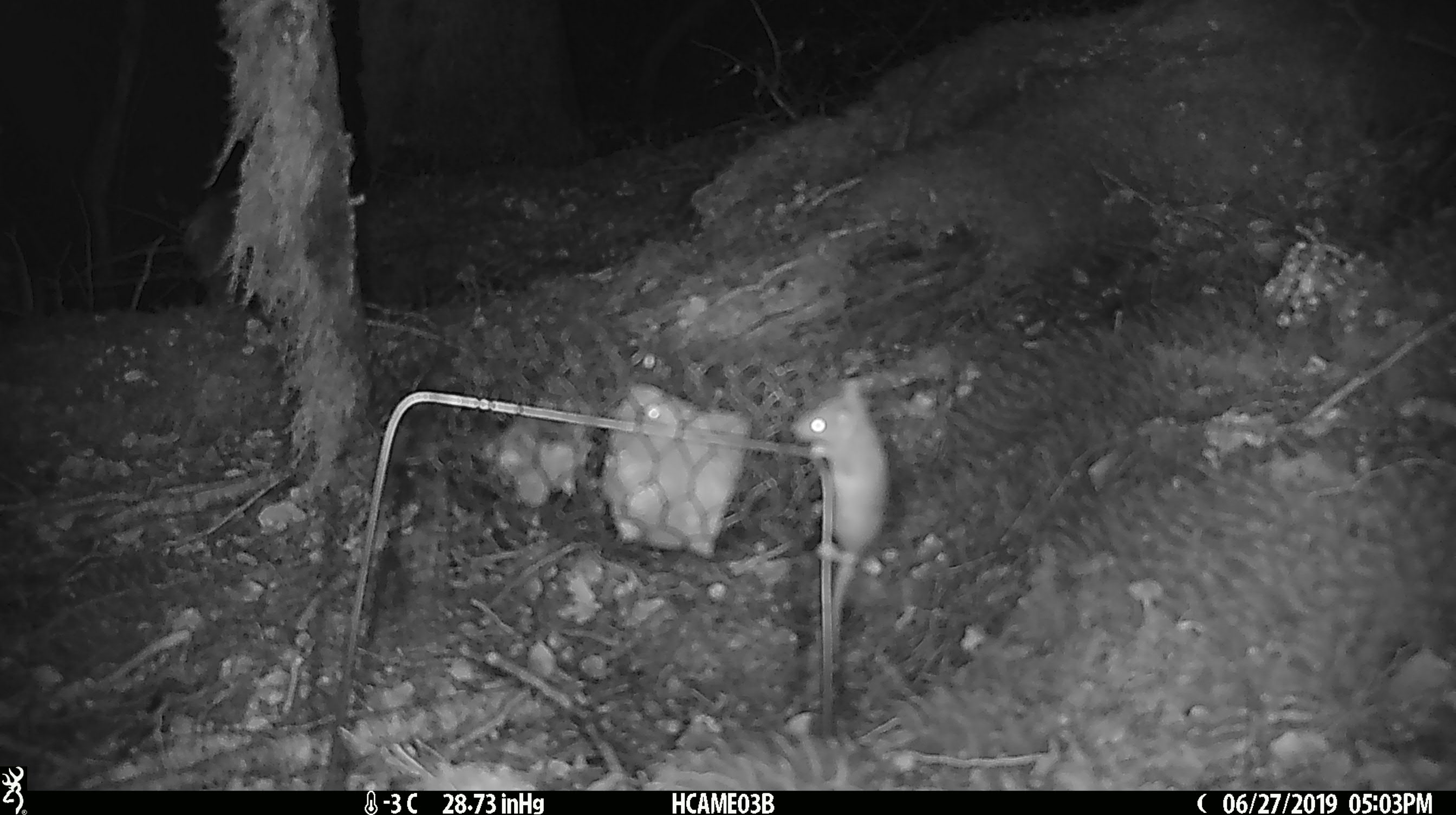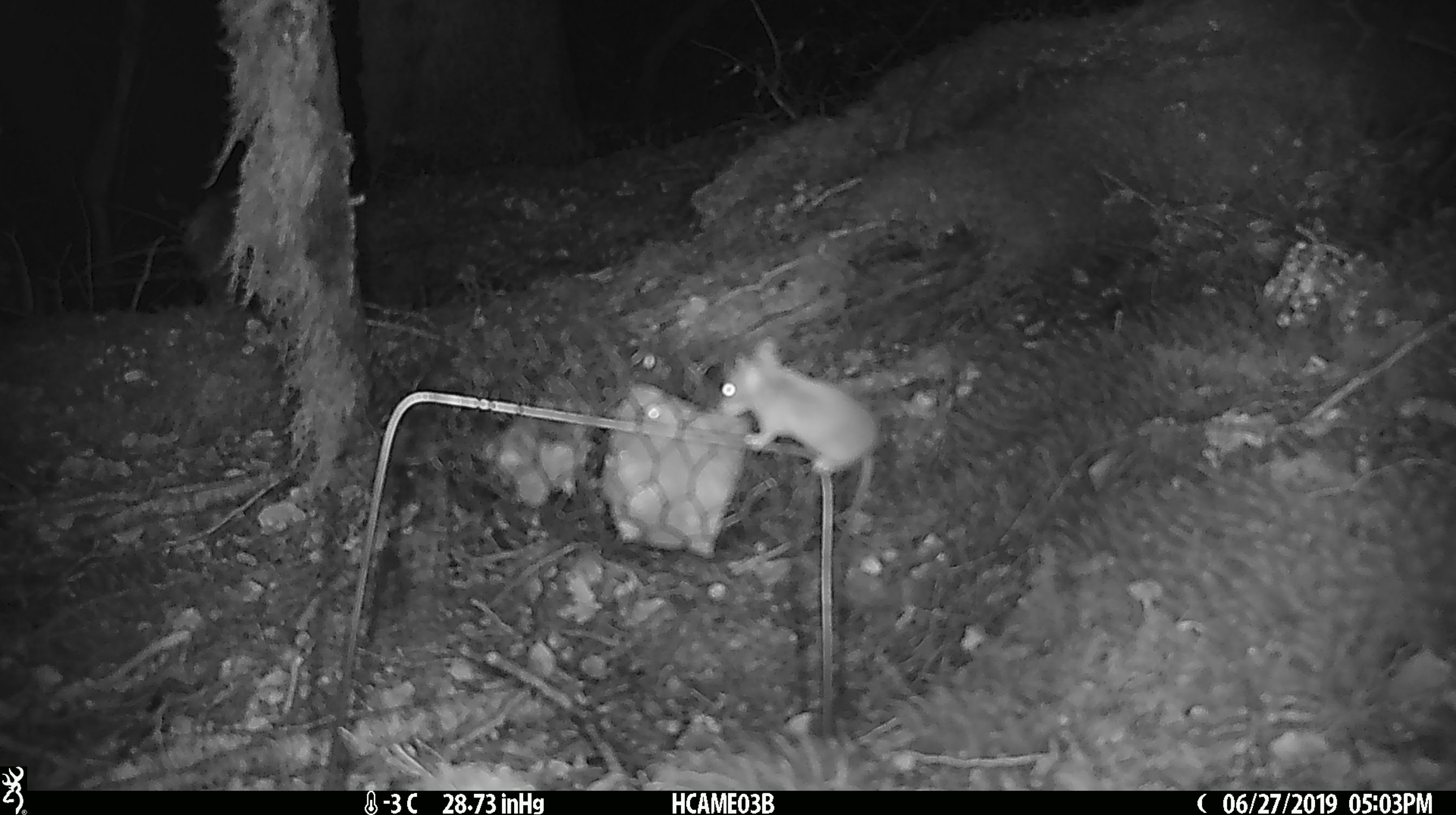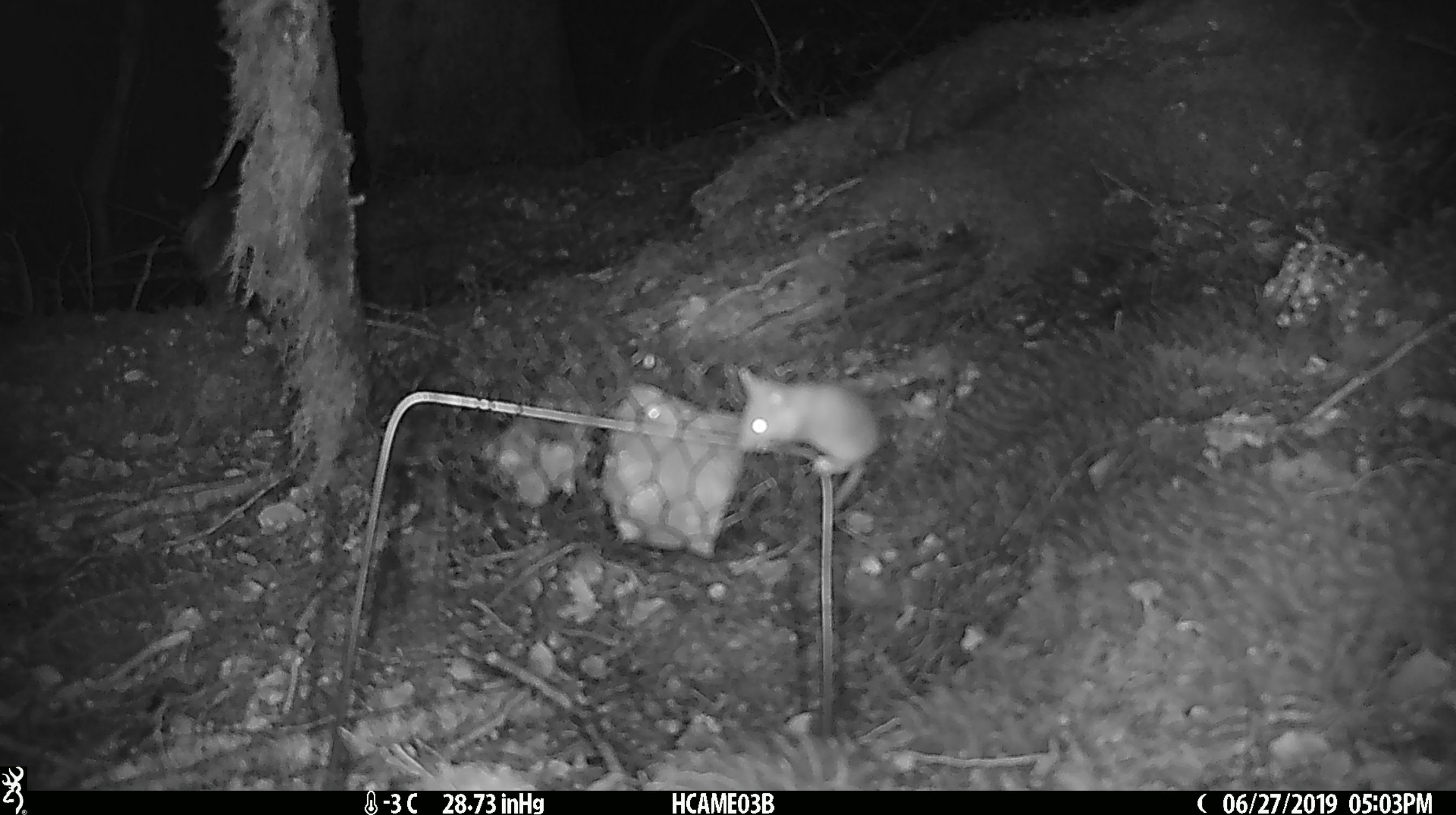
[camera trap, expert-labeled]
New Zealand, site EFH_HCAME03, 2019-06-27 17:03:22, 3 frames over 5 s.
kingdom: Animalia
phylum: Chordata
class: Mammalia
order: Rodentia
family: Muridae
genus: Mus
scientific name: Mus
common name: mouse